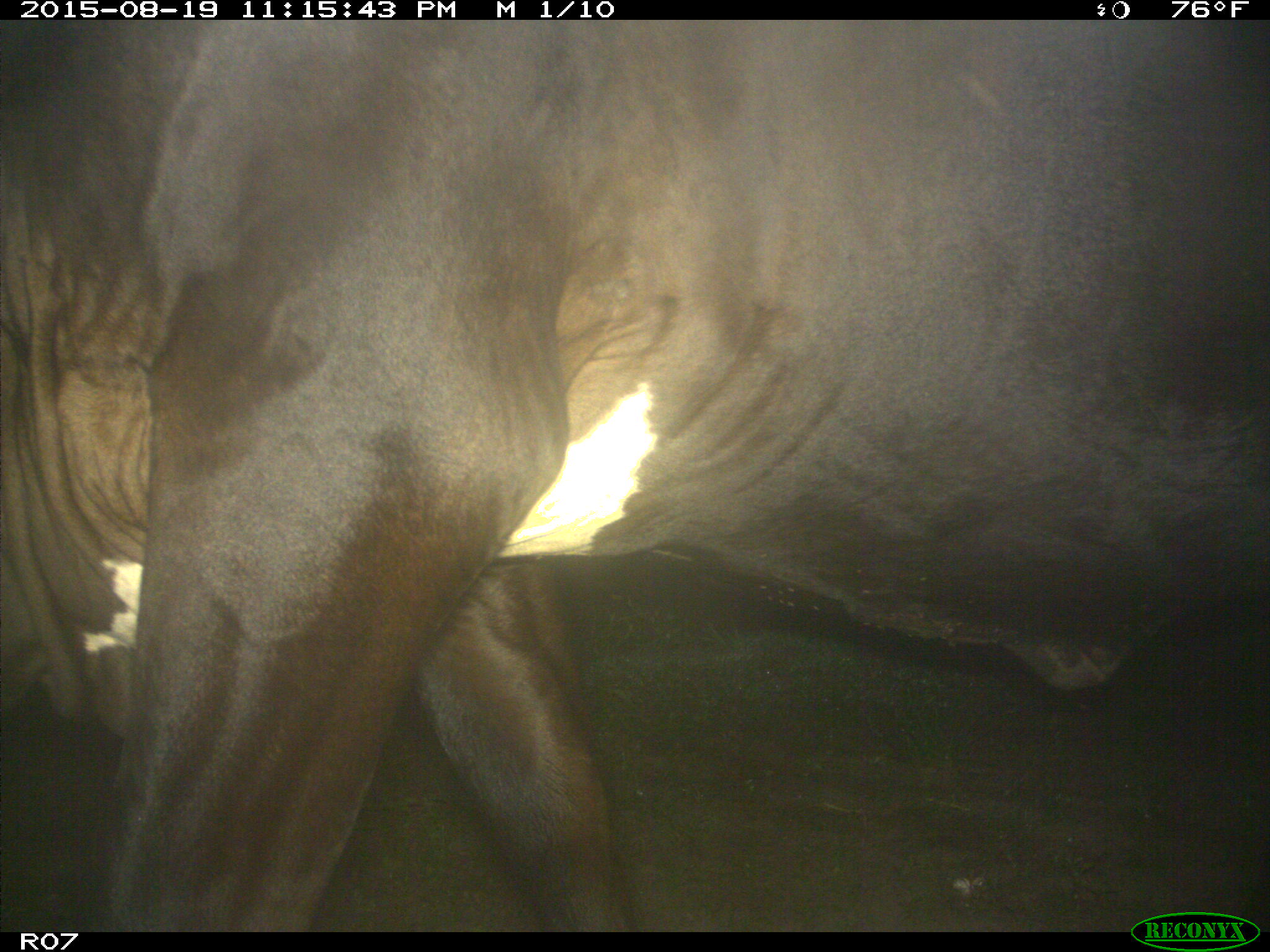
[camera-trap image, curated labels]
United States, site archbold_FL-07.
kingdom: Animalia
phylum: Chordata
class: Mammalia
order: Artiodactyla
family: Bovidae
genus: Bos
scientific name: Bos taurus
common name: domestic cow